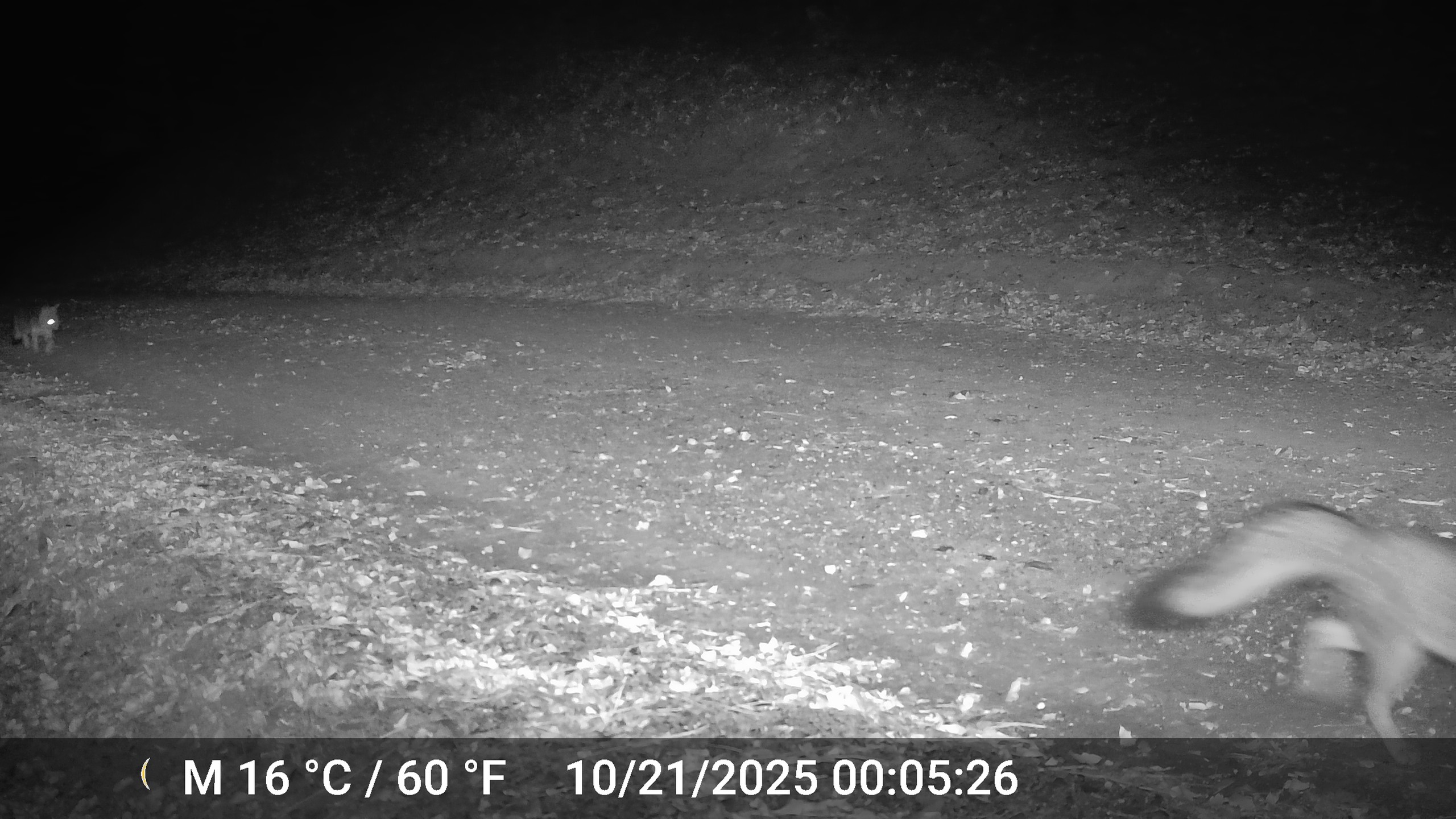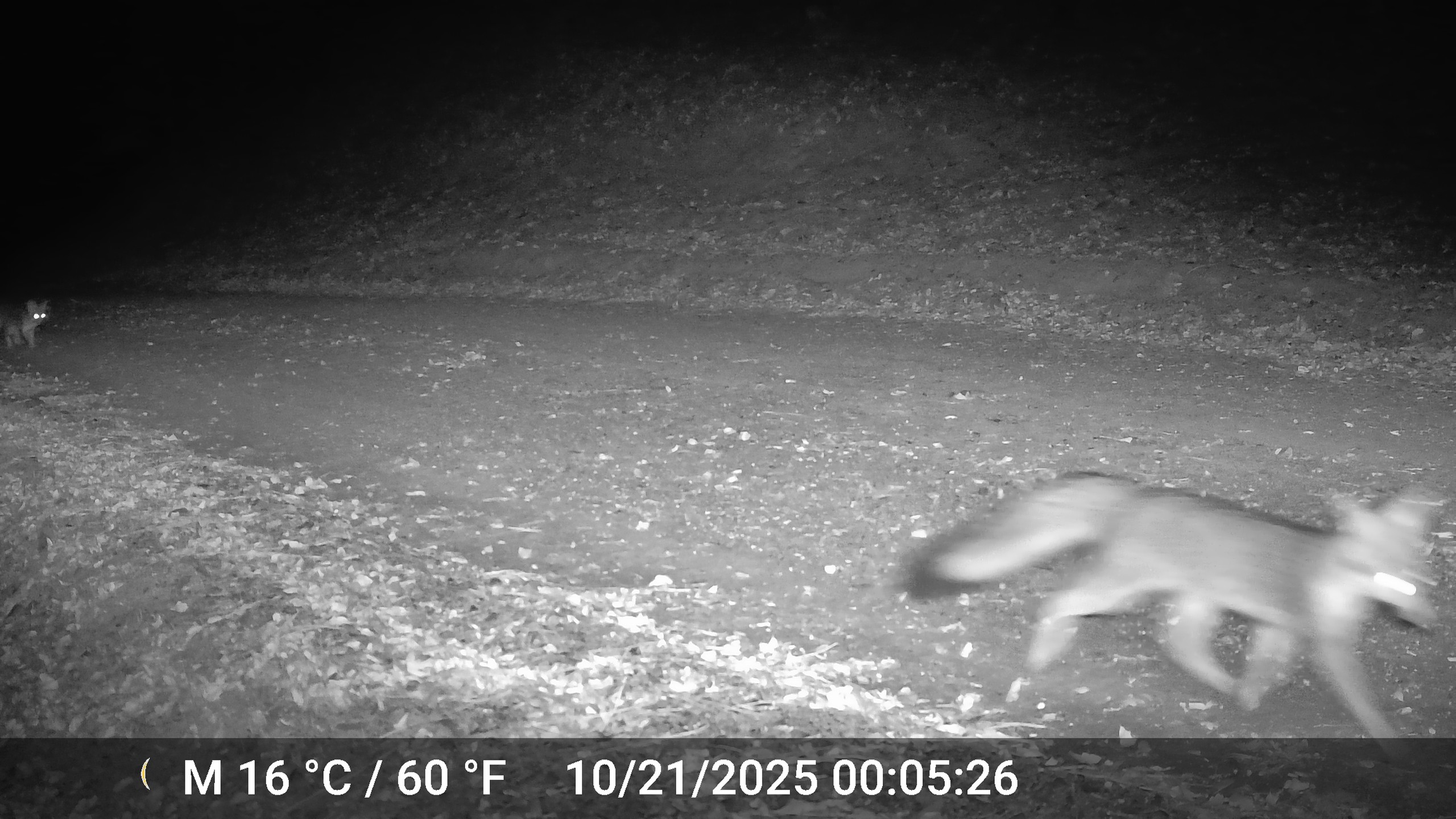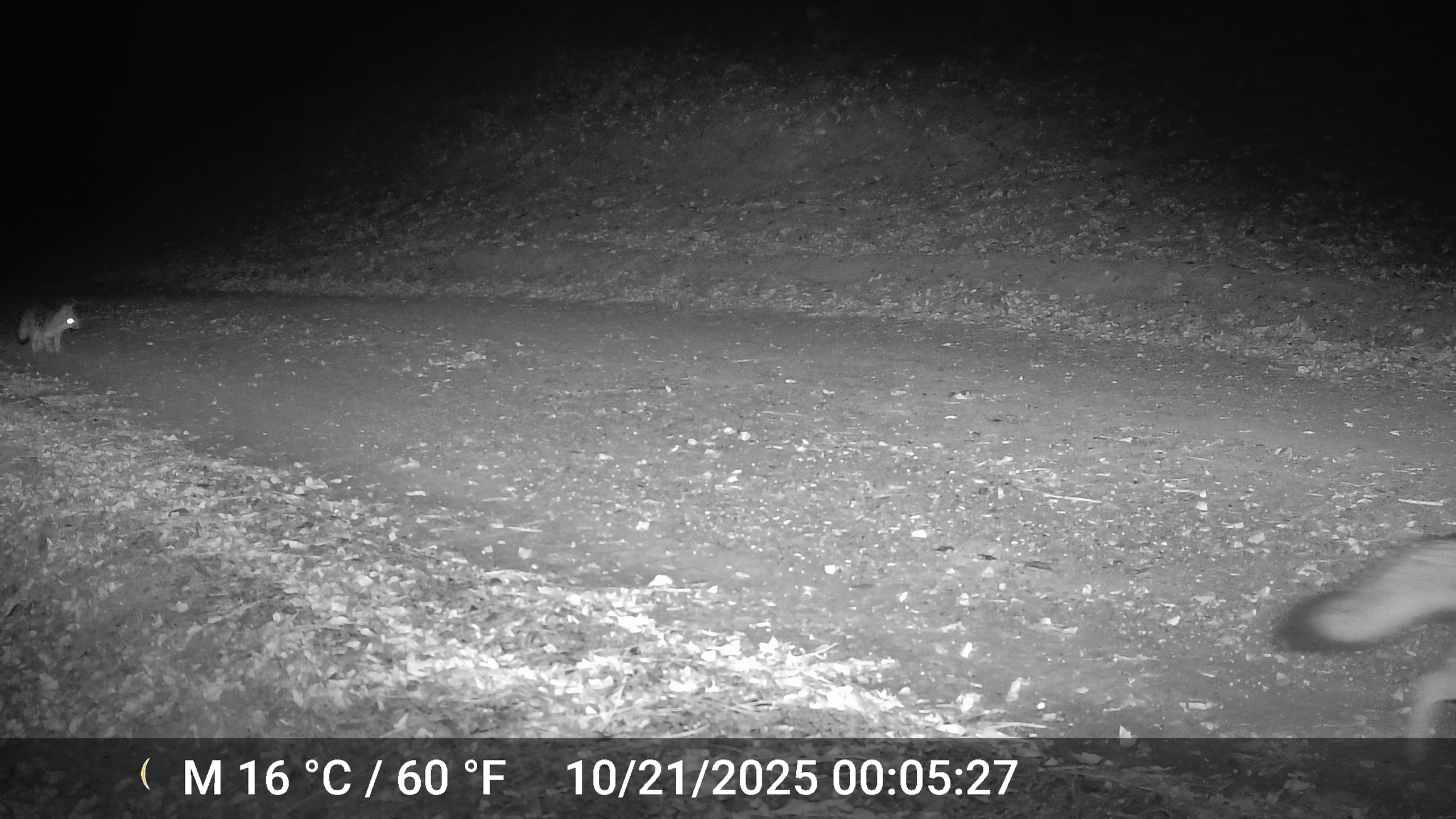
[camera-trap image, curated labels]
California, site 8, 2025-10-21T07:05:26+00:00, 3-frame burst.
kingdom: Animalia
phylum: Chordata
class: Mammalia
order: Carnivora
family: Canidae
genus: Urocyon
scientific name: Urocyon cinereoargenteus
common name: gray fox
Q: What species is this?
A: Gray fox (Urocyon cinereoargenteus).